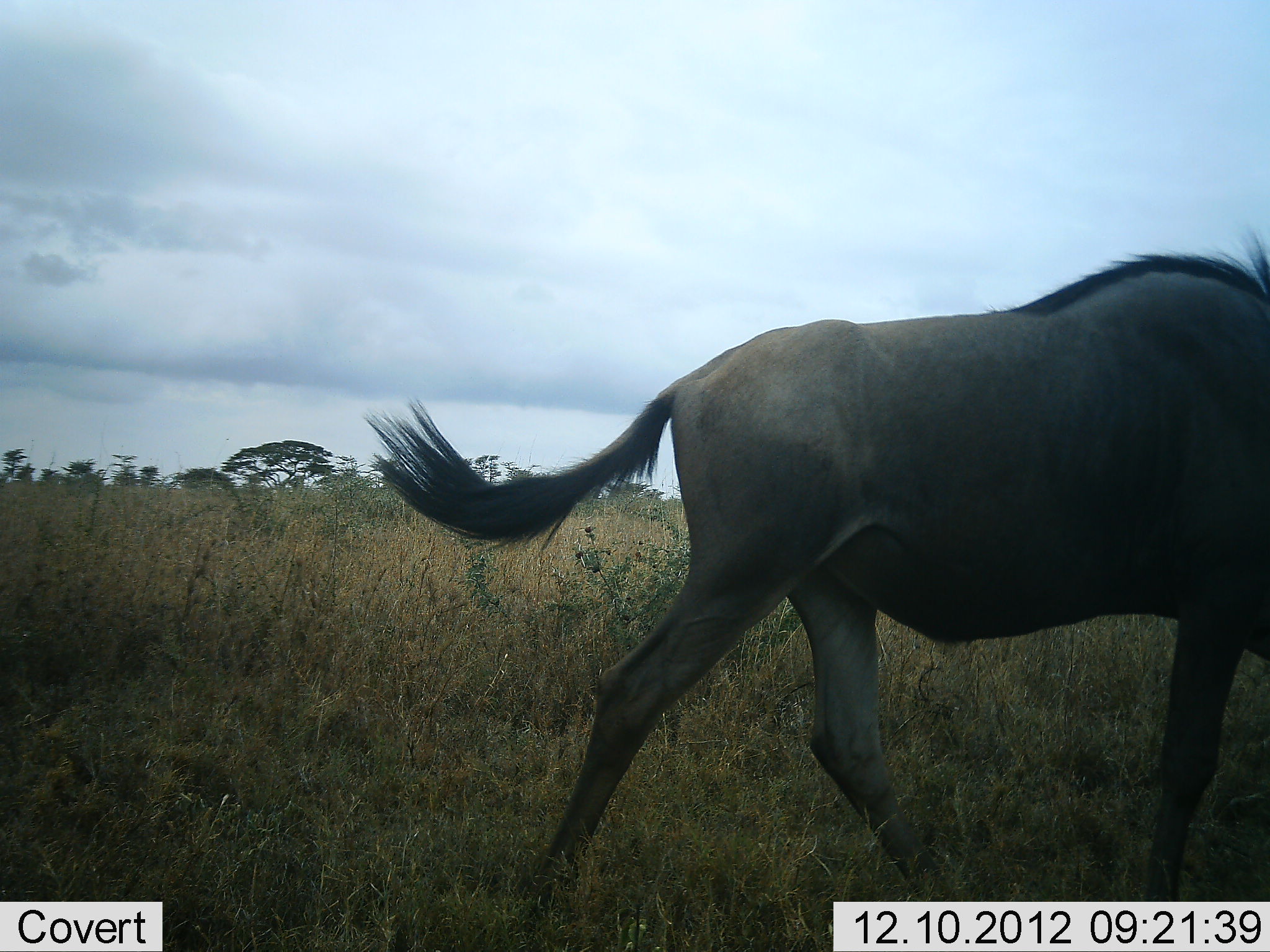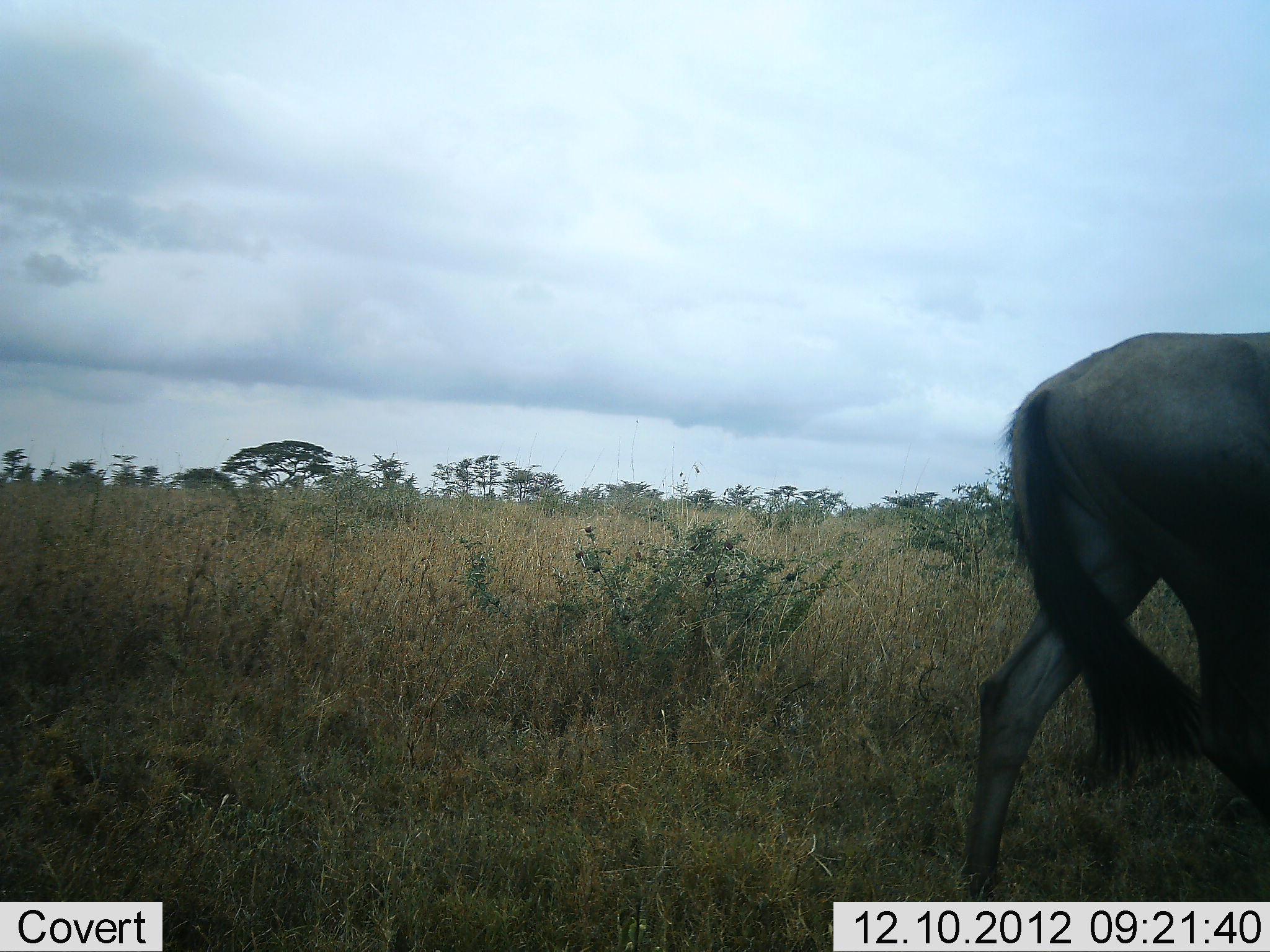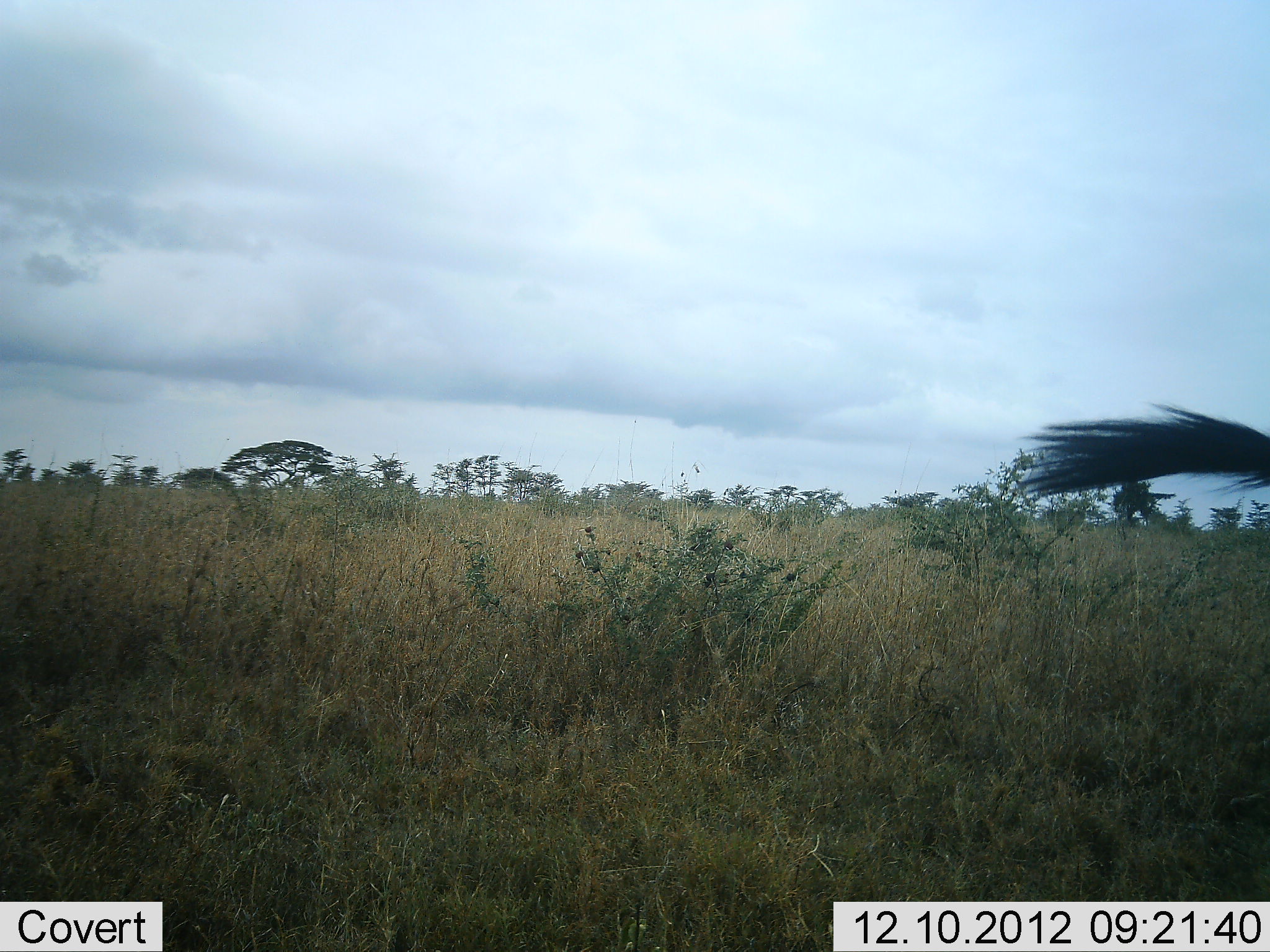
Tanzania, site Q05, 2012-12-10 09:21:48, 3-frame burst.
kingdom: Animalia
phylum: Chordata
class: Mammalia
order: Artiodactyla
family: Bovidae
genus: Connochaetes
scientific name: Connochaetes taurinus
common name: blue wildebeest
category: wildebeest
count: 1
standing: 0%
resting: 0%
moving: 100%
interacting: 0%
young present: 0%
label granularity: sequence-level